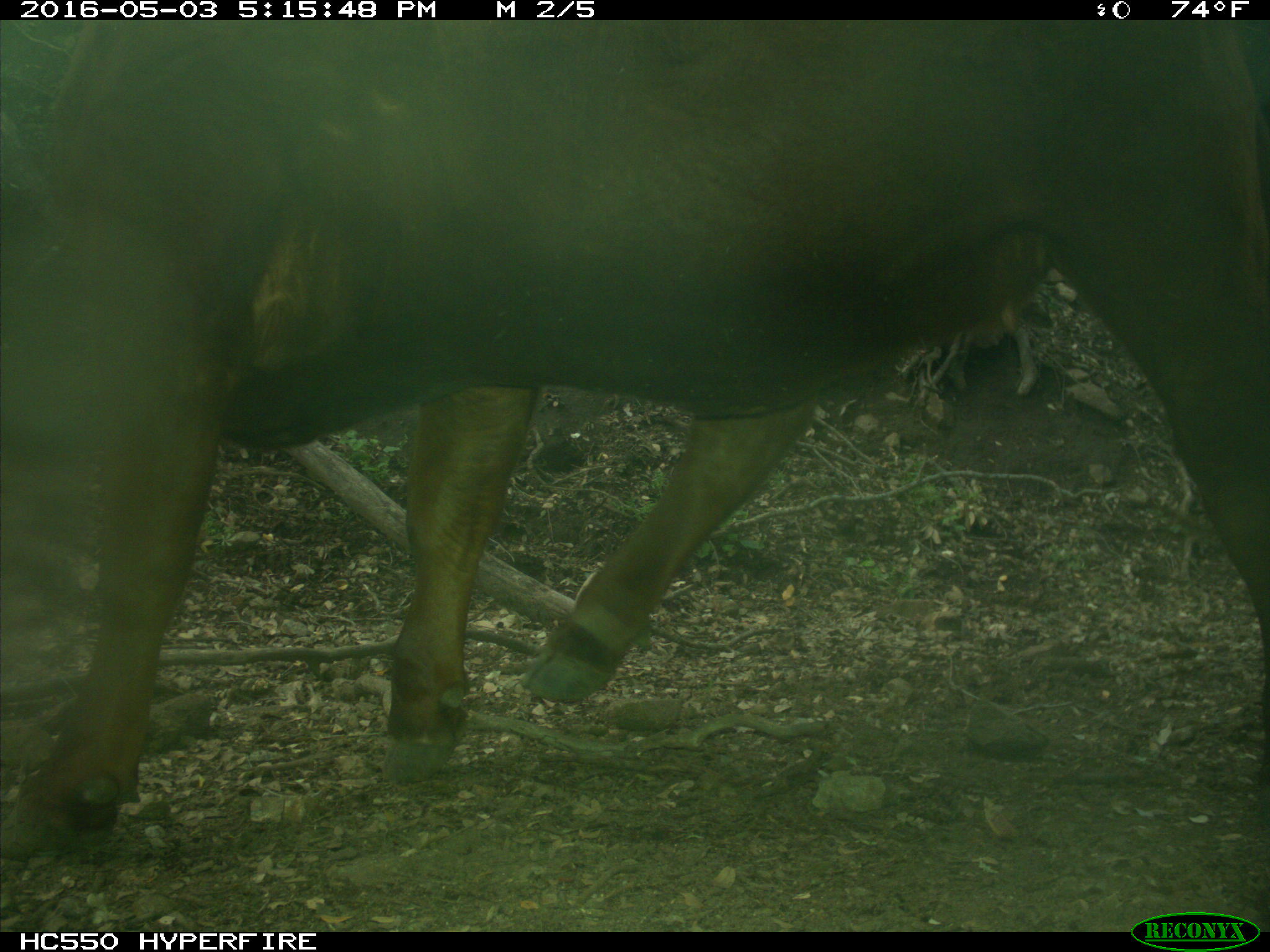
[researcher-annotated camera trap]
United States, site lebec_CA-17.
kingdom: Animalia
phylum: Chordata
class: Mammalia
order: Artiodactyla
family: Bovidae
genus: Bos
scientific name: Bos taurus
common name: domestic cow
Bos taurus (domestic cow).